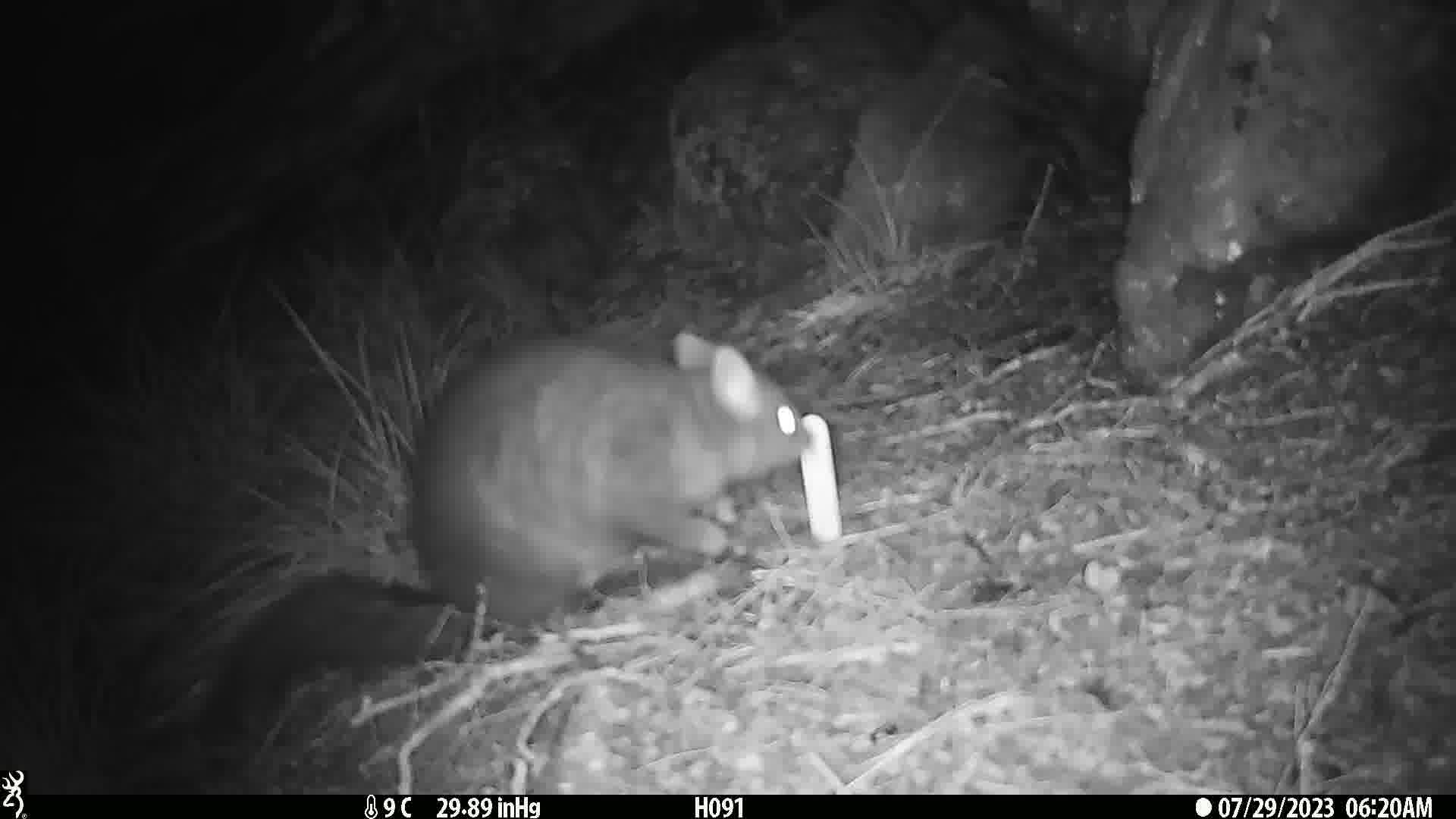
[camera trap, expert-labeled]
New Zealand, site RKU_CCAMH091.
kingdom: Animalia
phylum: Chordata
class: Mammalia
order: Diprotodontia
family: Phalangeridae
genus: Trichosurus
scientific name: Trichosurus vulpecula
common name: common brushtail possum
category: possum